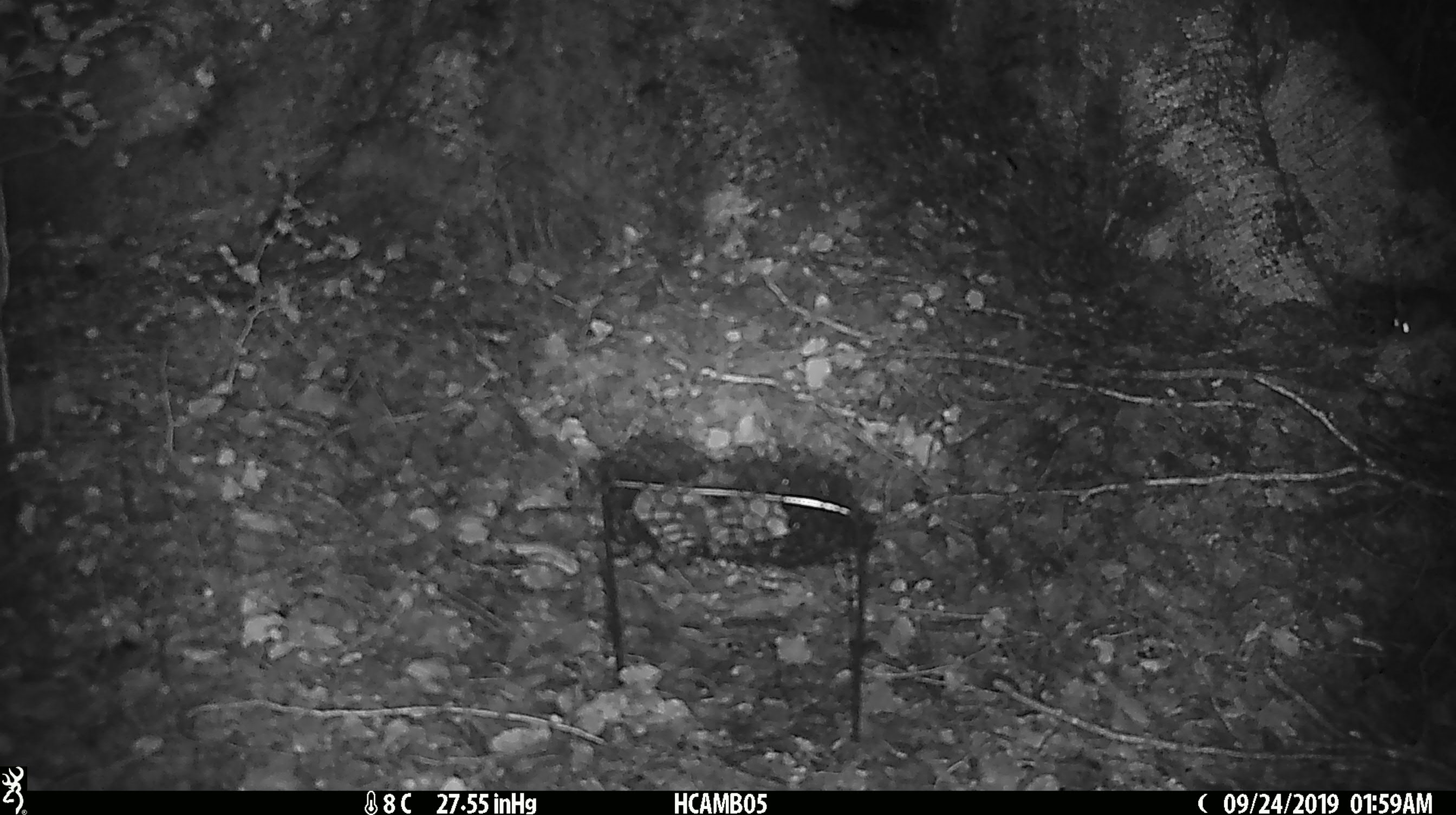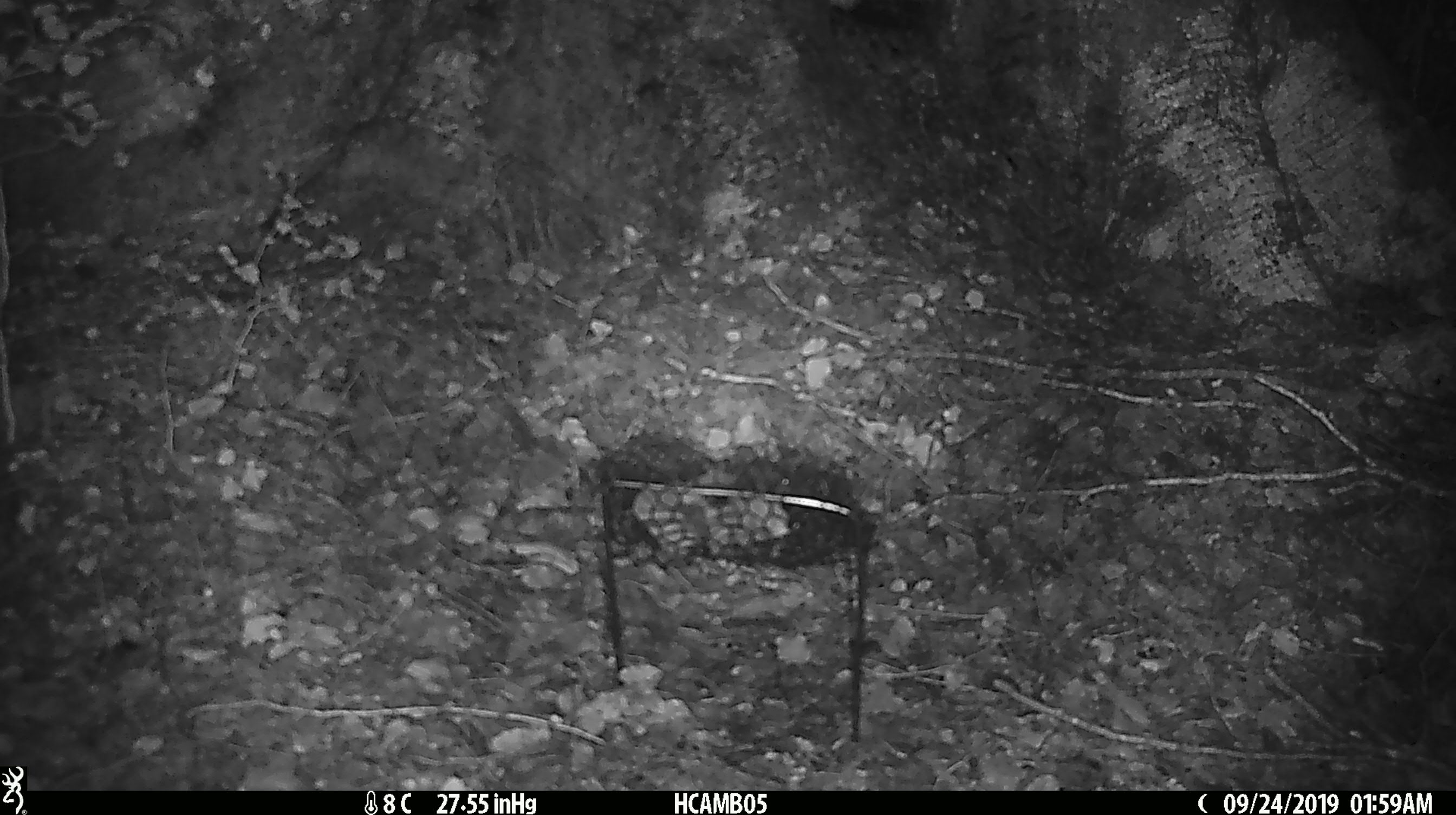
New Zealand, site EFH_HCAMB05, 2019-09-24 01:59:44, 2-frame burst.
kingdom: Animalia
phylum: Chordata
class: Mammalia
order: Rodentia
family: Muridae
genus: Mus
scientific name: Mus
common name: mouse